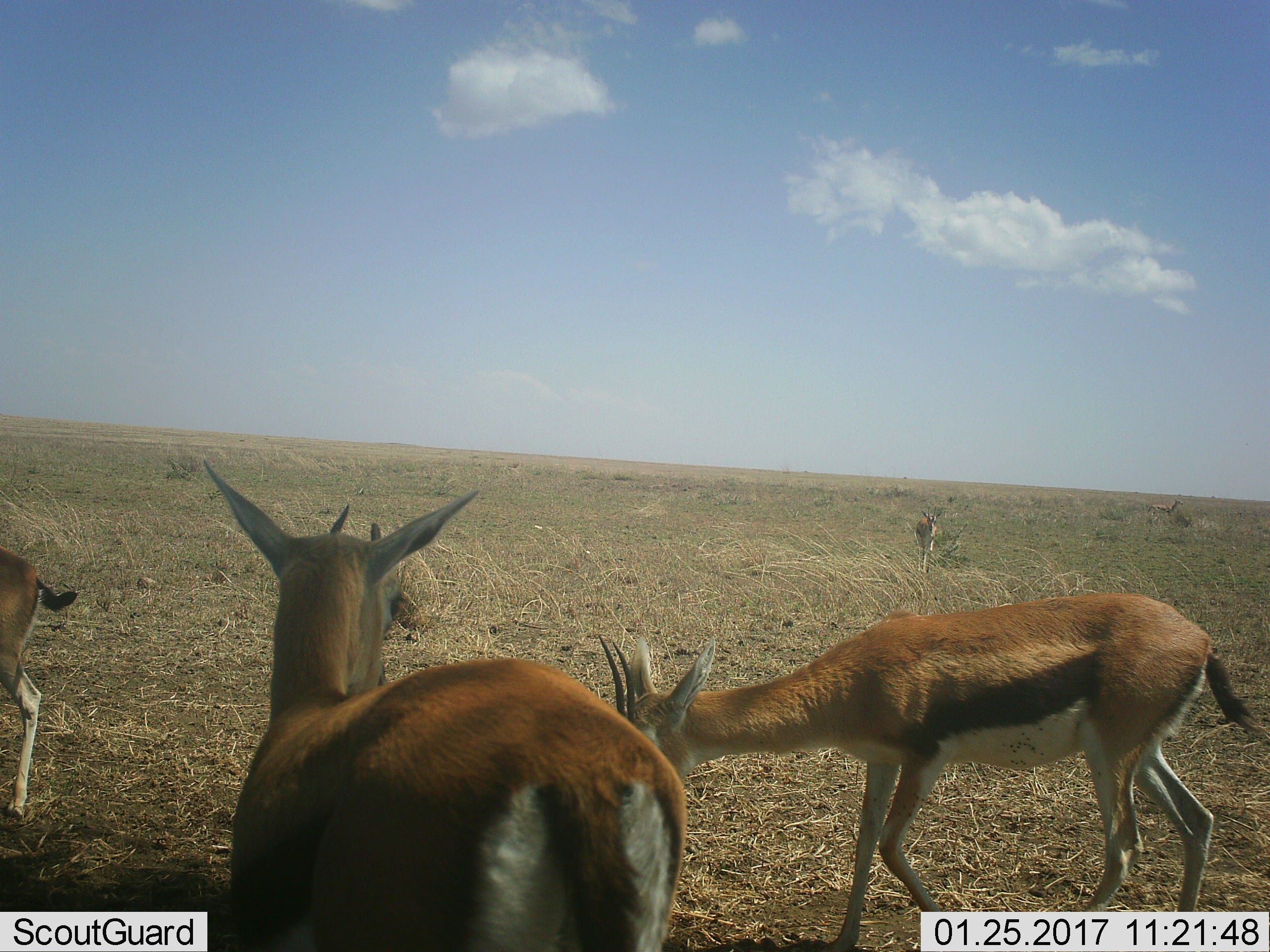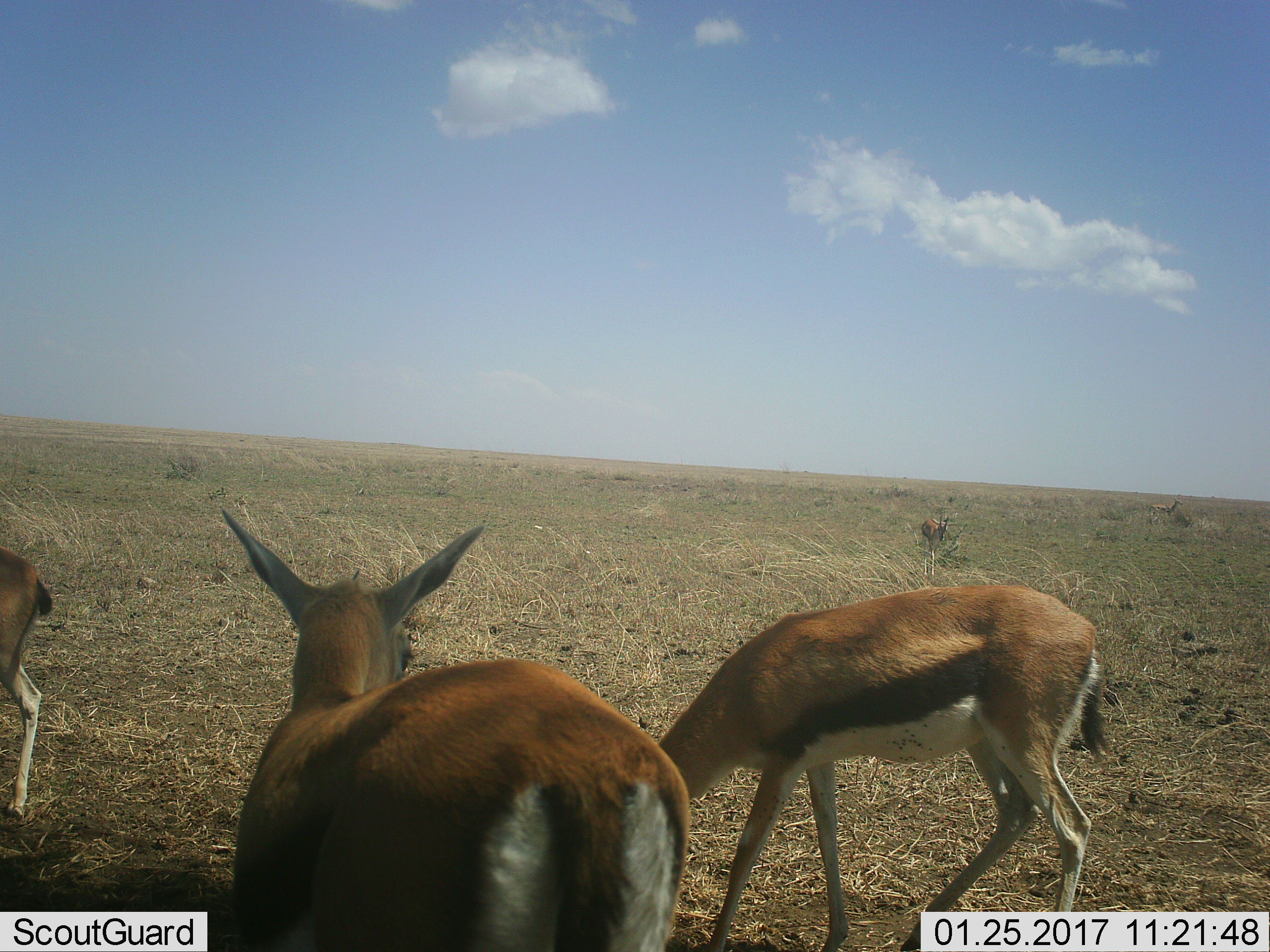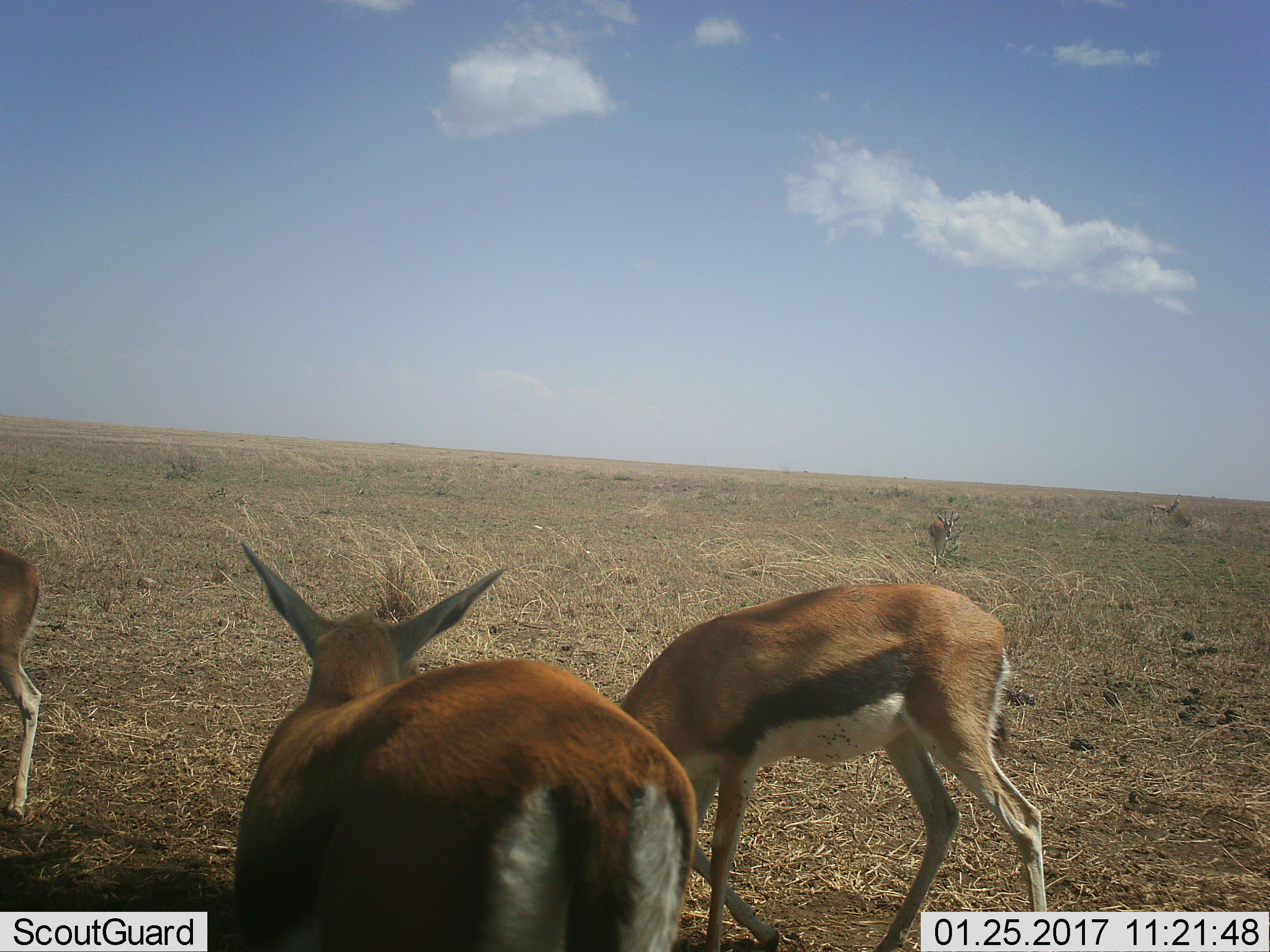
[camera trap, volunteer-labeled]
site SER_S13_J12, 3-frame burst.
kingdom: Animalia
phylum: Chordata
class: Mammalia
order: Artiodactyla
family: Bovidae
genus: Eudorcas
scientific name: Eudorcas thomsonii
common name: thomson's gazelle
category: gazellethomsons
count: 5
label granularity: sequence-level